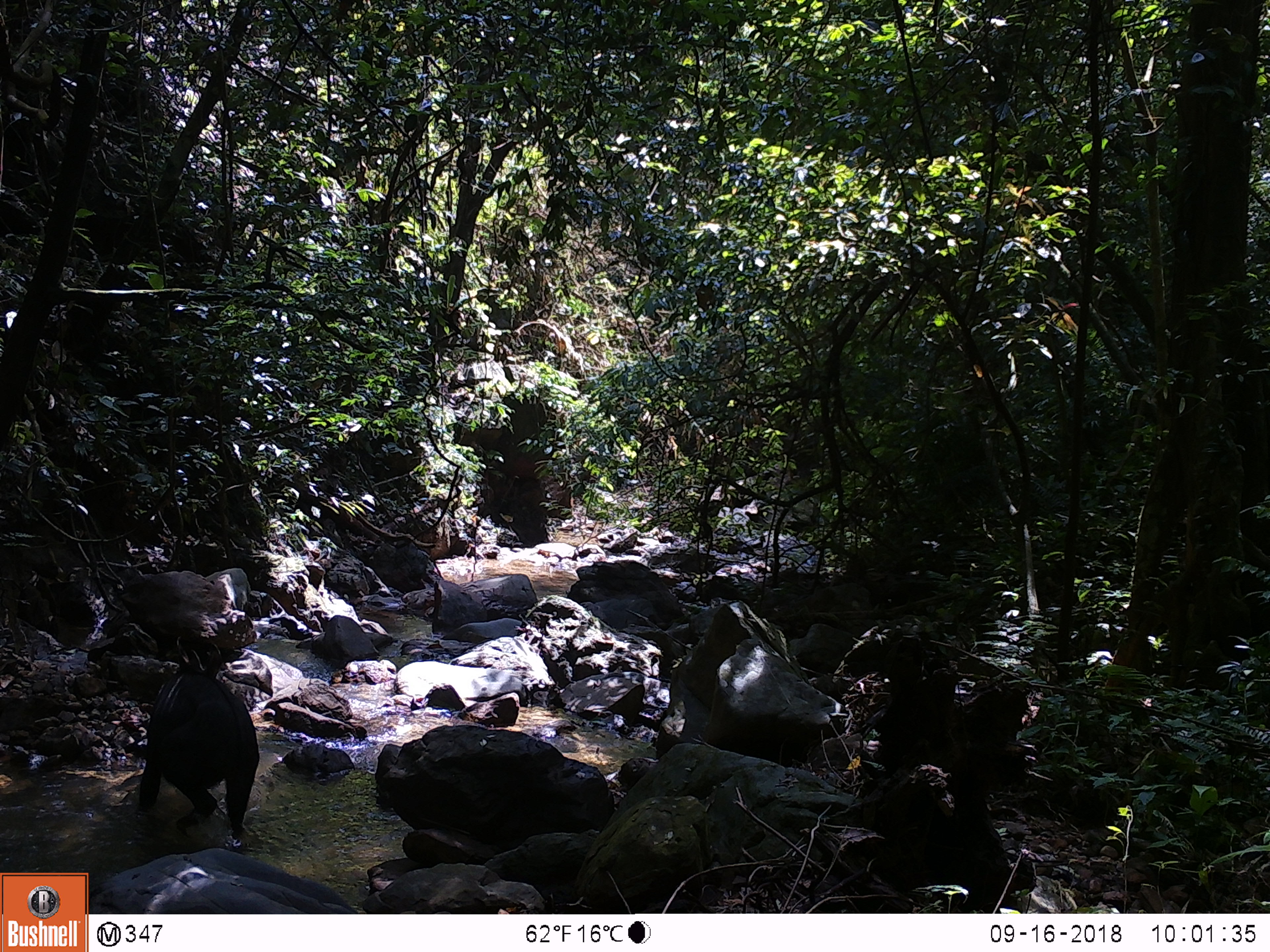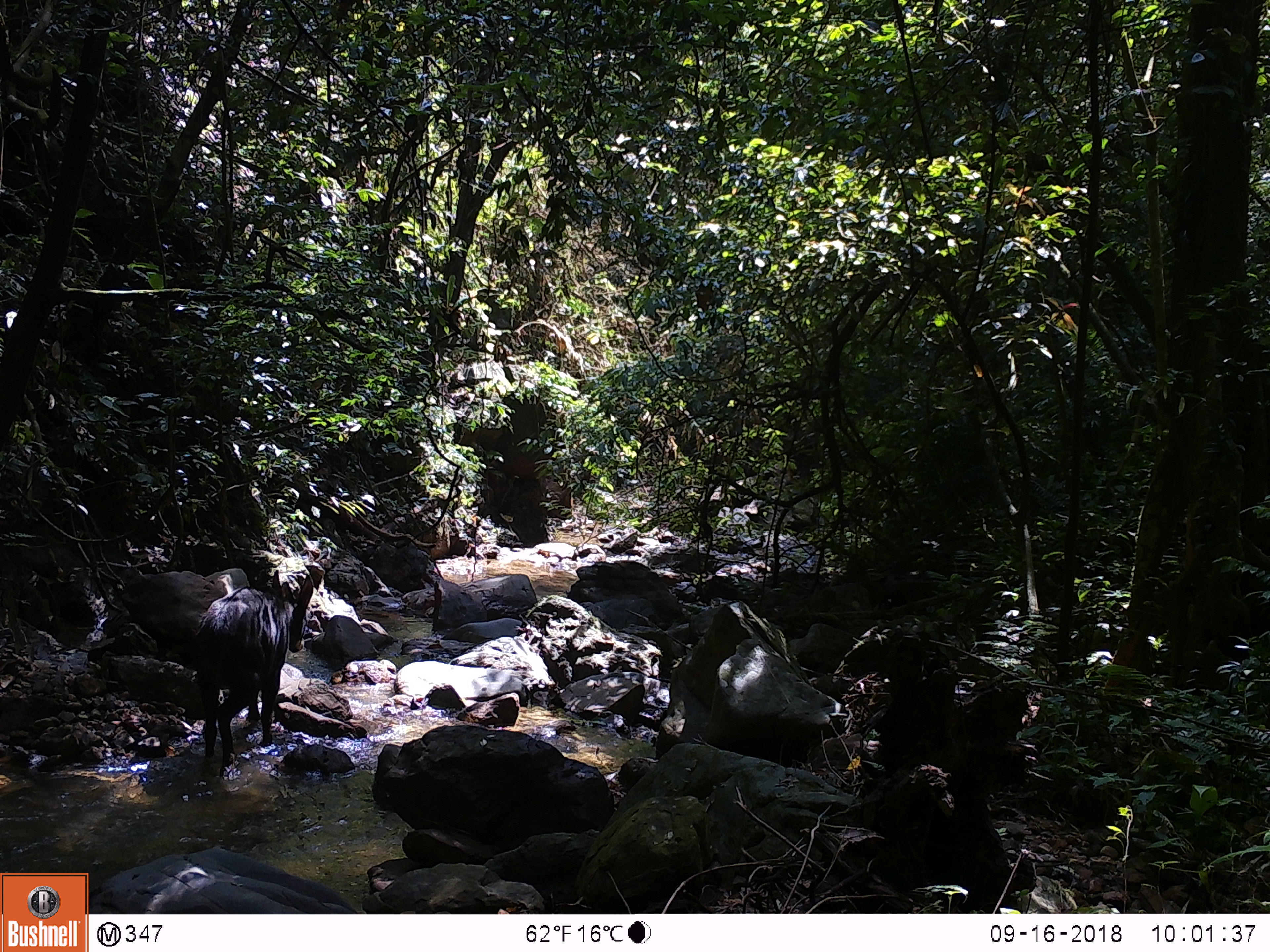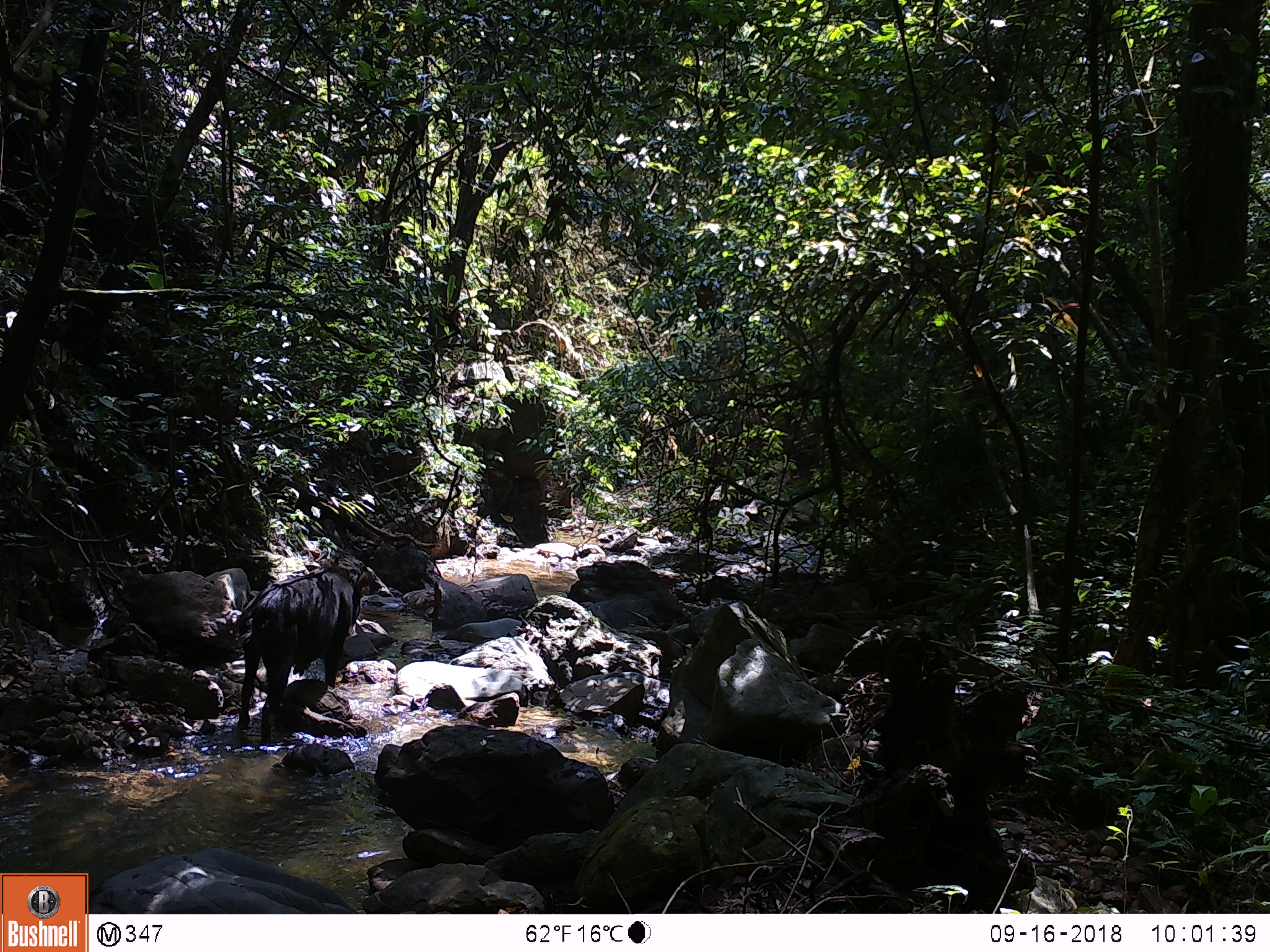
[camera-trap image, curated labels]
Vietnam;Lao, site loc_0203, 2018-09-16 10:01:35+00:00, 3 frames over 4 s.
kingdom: Animalia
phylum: Chordata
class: Mammalia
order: Artiodactyla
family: Bovidae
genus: Capricornis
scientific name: Capricornis sumatraensis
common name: chinese serow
Chinese serow (Capricornis sumatraensis). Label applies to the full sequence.